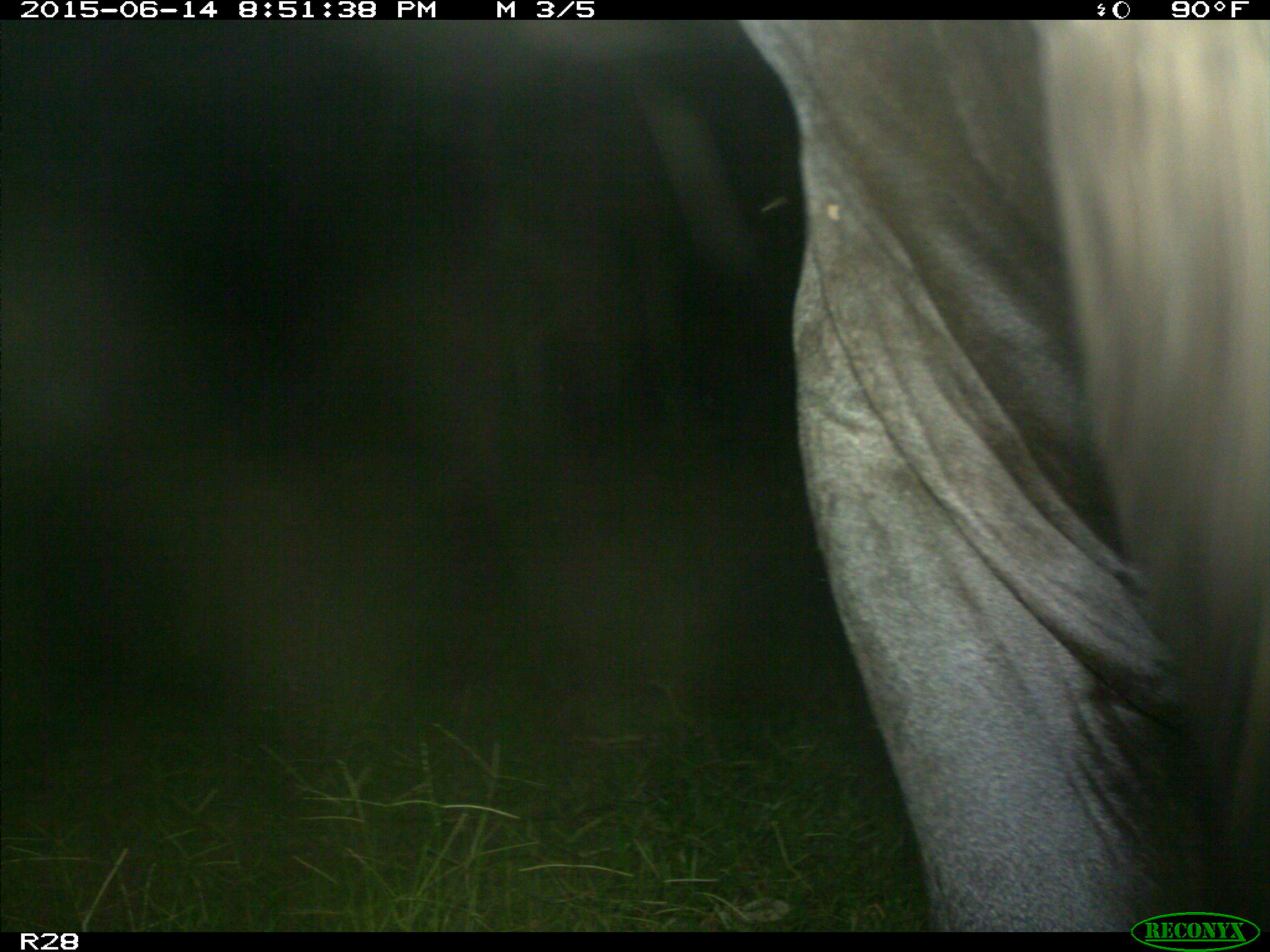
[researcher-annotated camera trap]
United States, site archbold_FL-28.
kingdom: Animalia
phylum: Chordata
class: Mammalia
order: Artiodactyla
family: Bovidae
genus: Bos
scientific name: Bos taurus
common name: domestic cow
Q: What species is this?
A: Bos taurus (domestic cow).